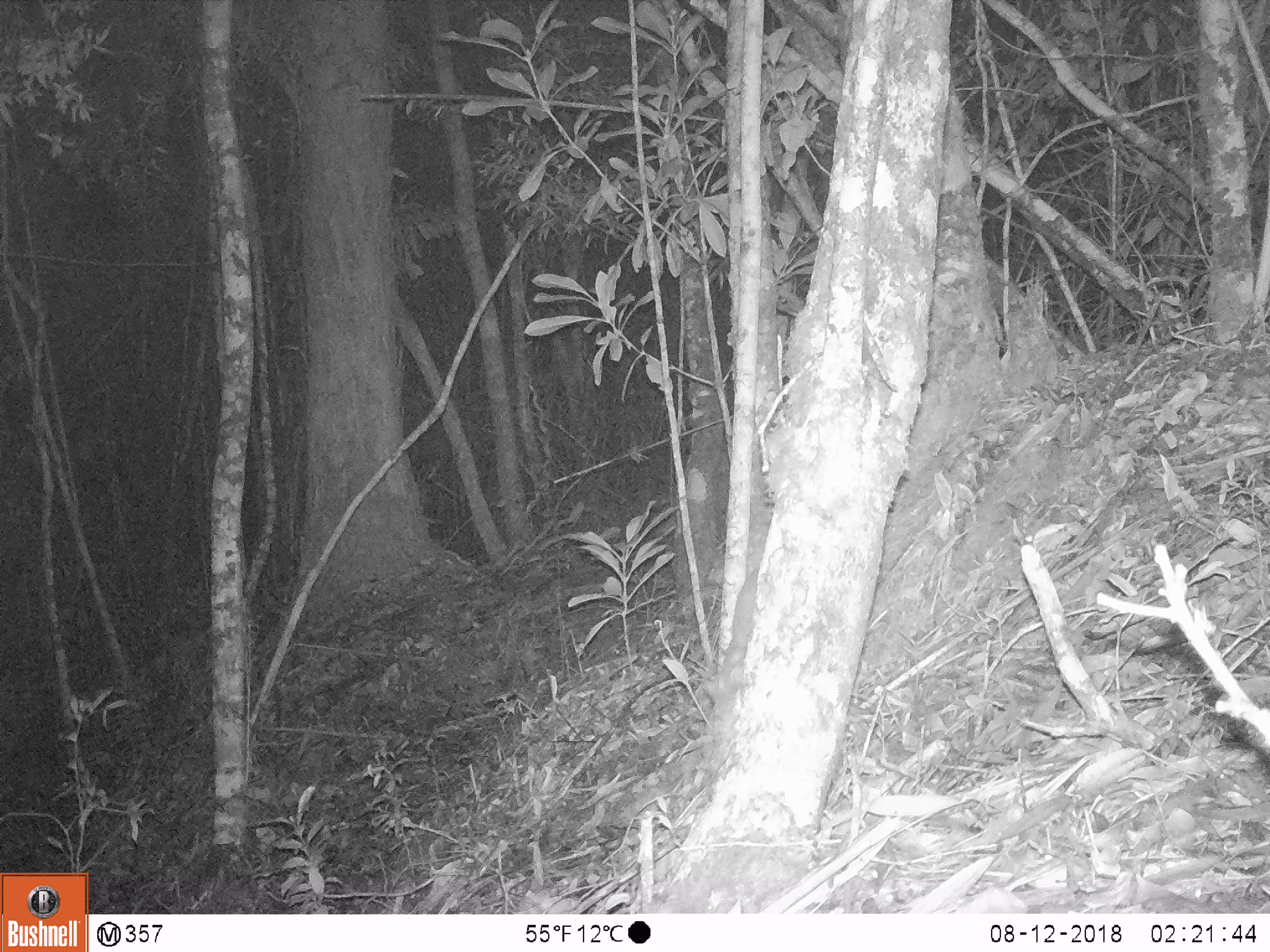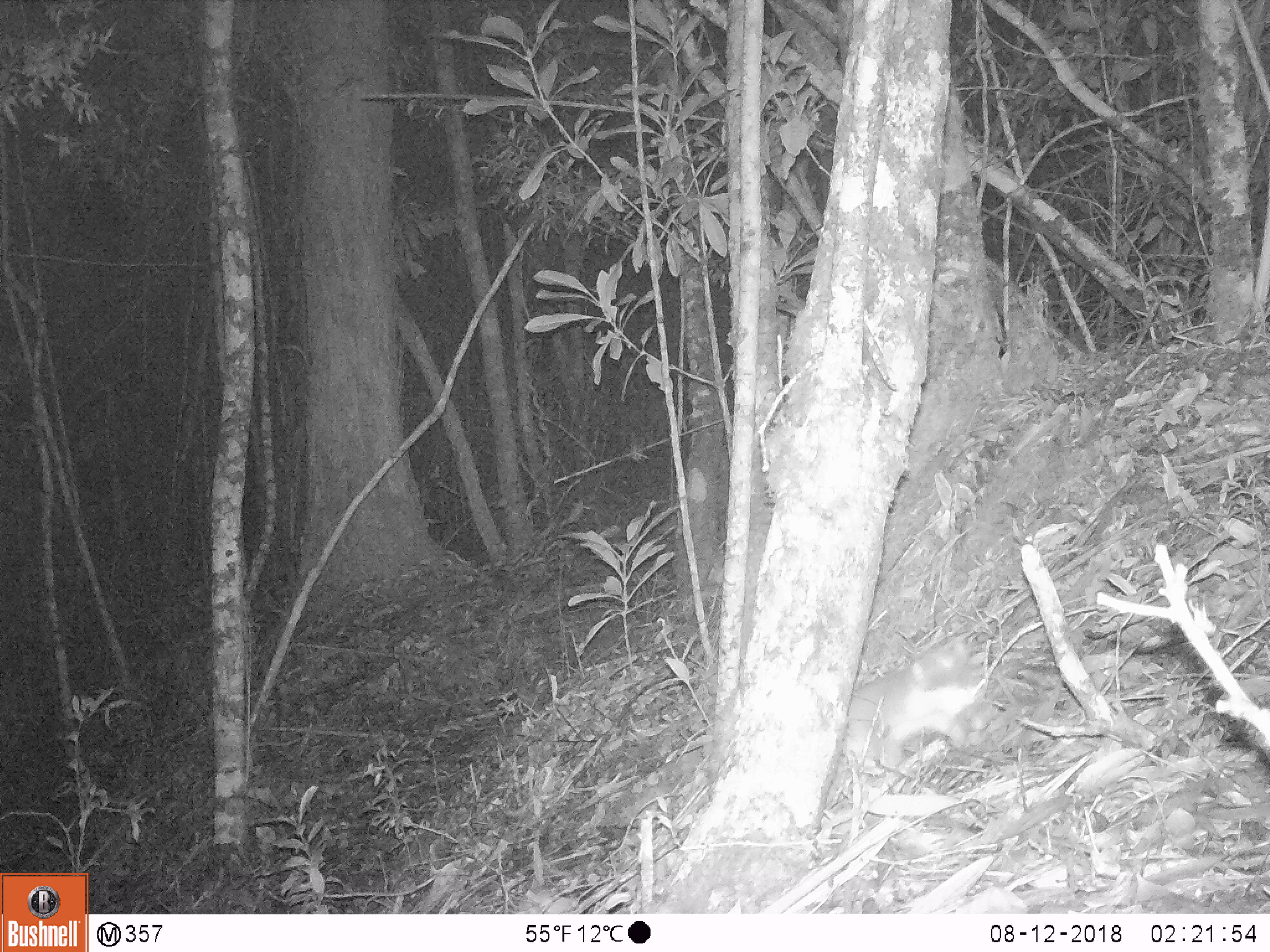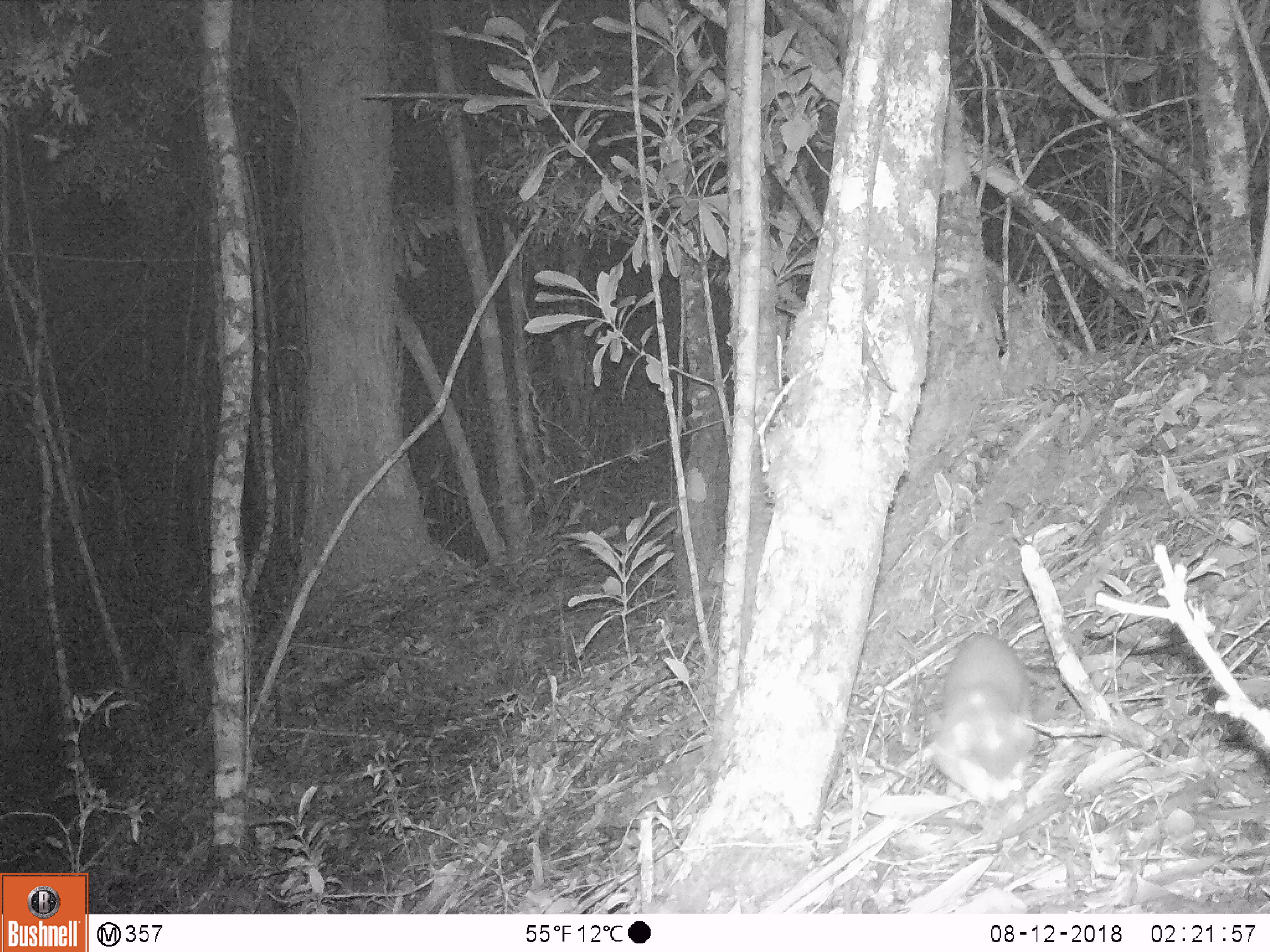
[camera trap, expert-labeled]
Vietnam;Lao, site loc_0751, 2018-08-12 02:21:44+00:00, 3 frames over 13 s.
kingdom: Animalia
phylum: Chordata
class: Mammalia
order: Carnivora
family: Mustelidae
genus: Melogale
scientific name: Melogale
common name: ferret badger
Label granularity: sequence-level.